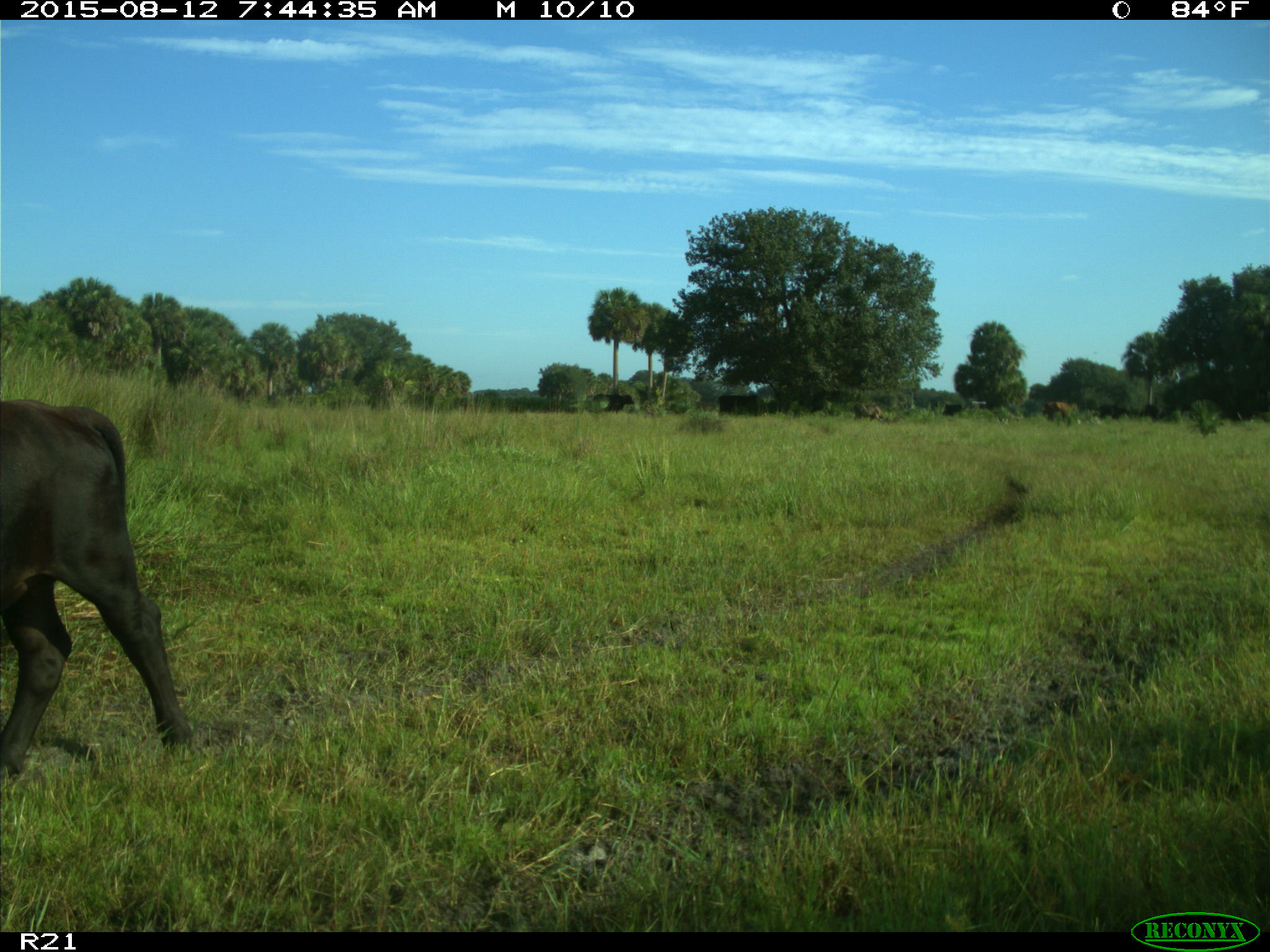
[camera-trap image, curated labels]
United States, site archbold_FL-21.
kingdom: Animalia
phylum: Chordata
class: Mammalia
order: Artiodactyla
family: Bovidae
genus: Bos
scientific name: Bos taurus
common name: domestic cow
Bos taurus (domestic cow).